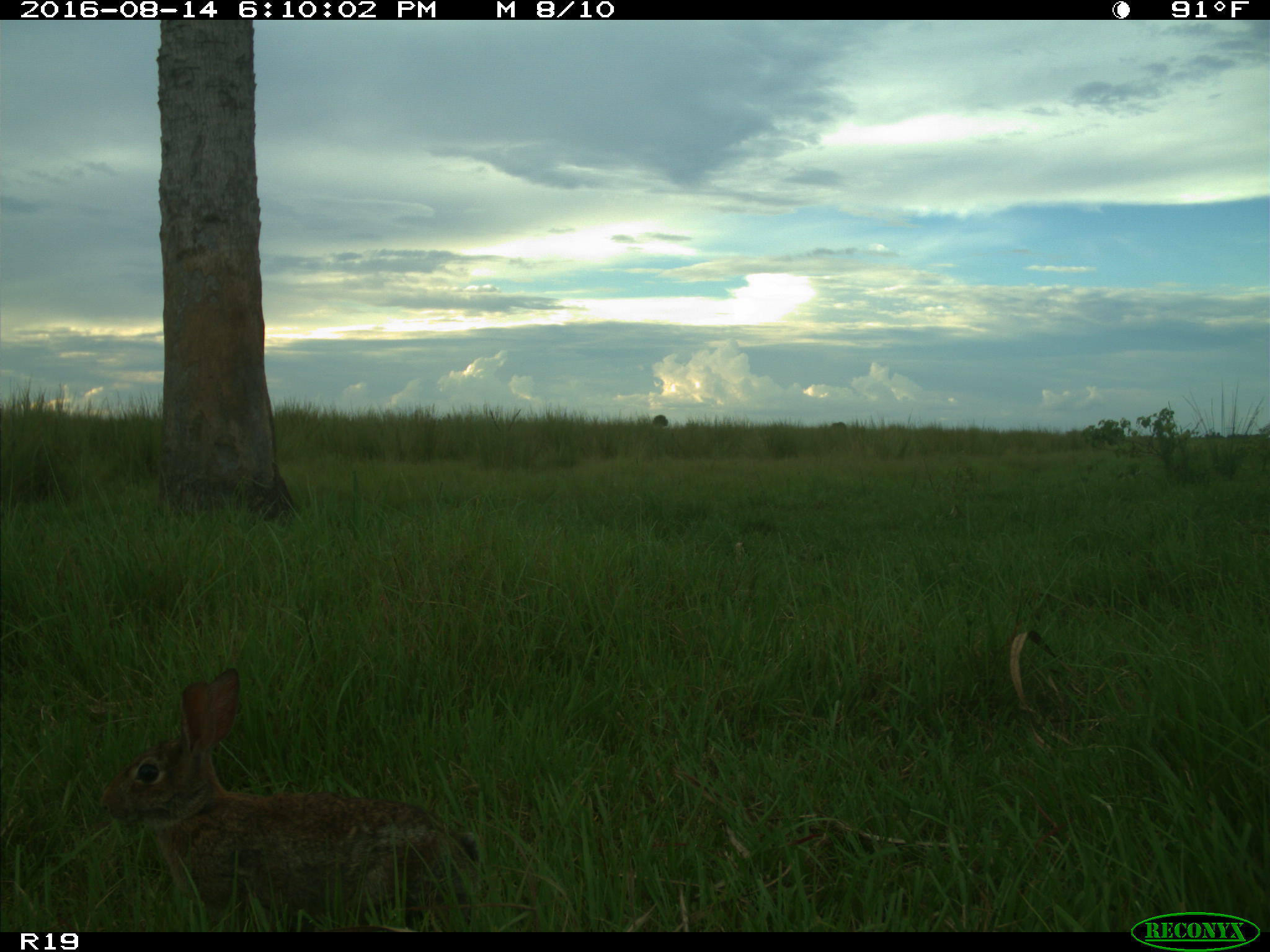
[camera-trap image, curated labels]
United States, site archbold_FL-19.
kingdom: Animalia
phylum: Chordata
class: Mammalia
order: Lagomorpha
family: Leporidae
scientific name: Leporidae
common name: rabbits and hares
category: unidentified rabbit